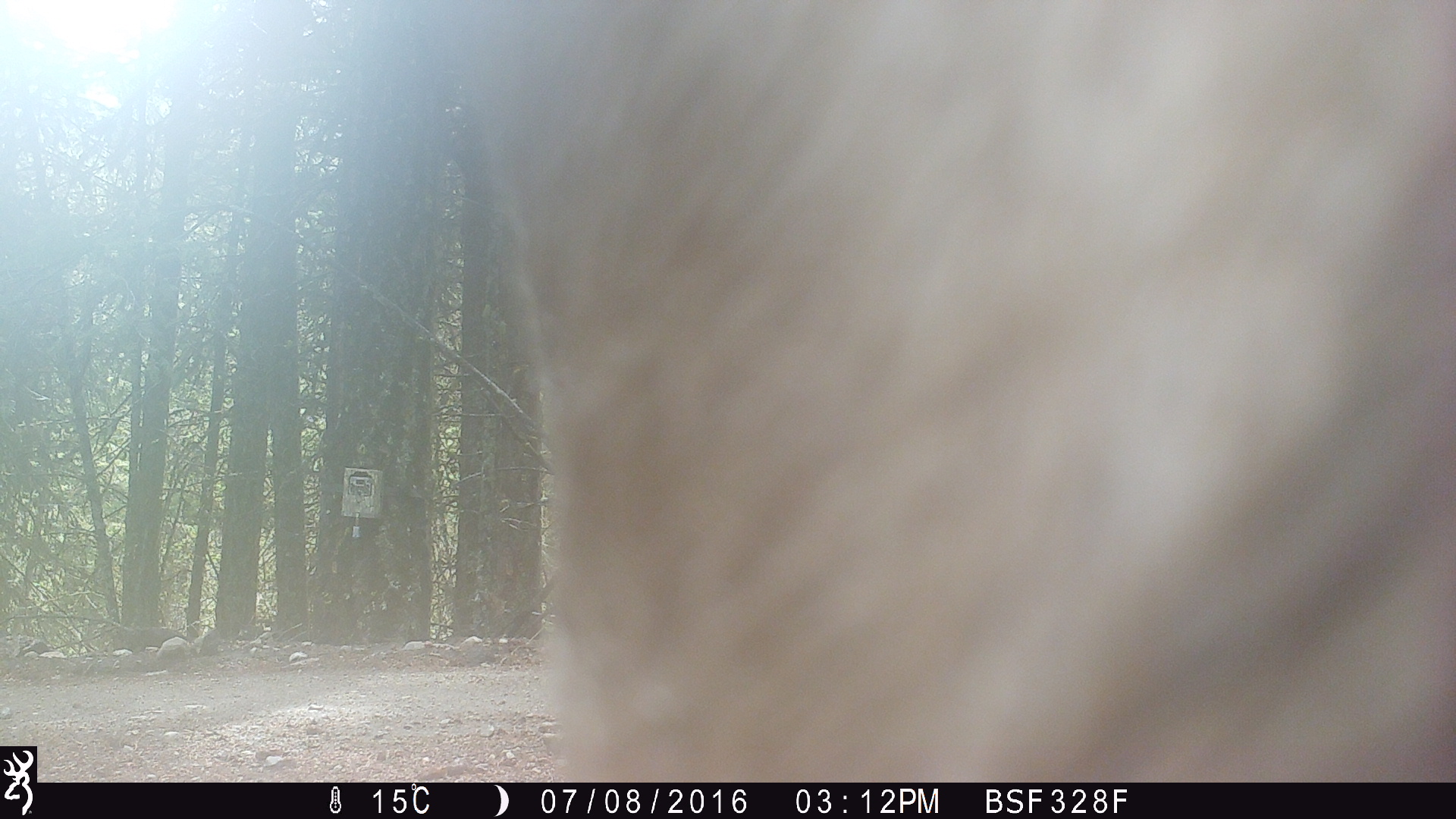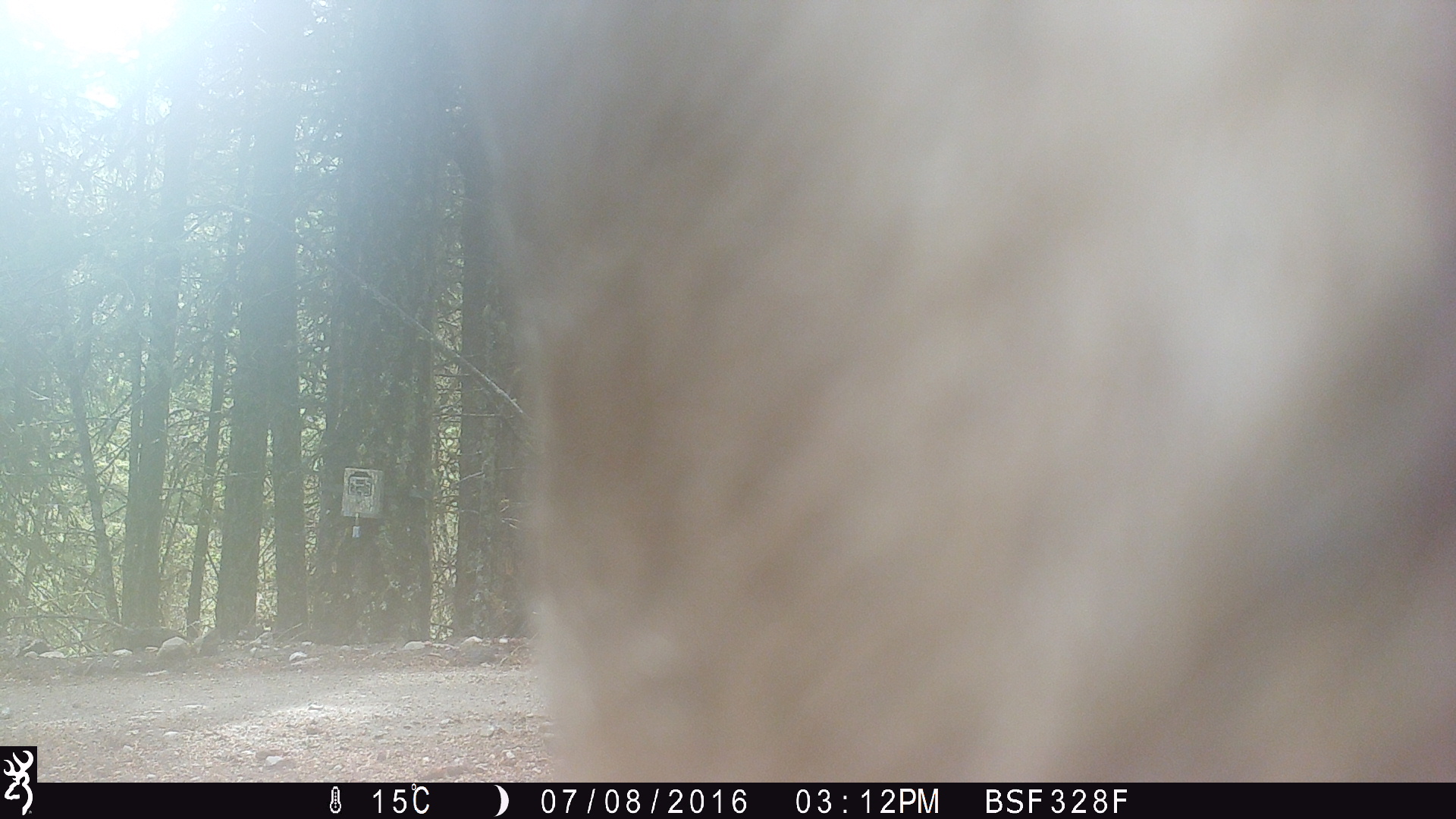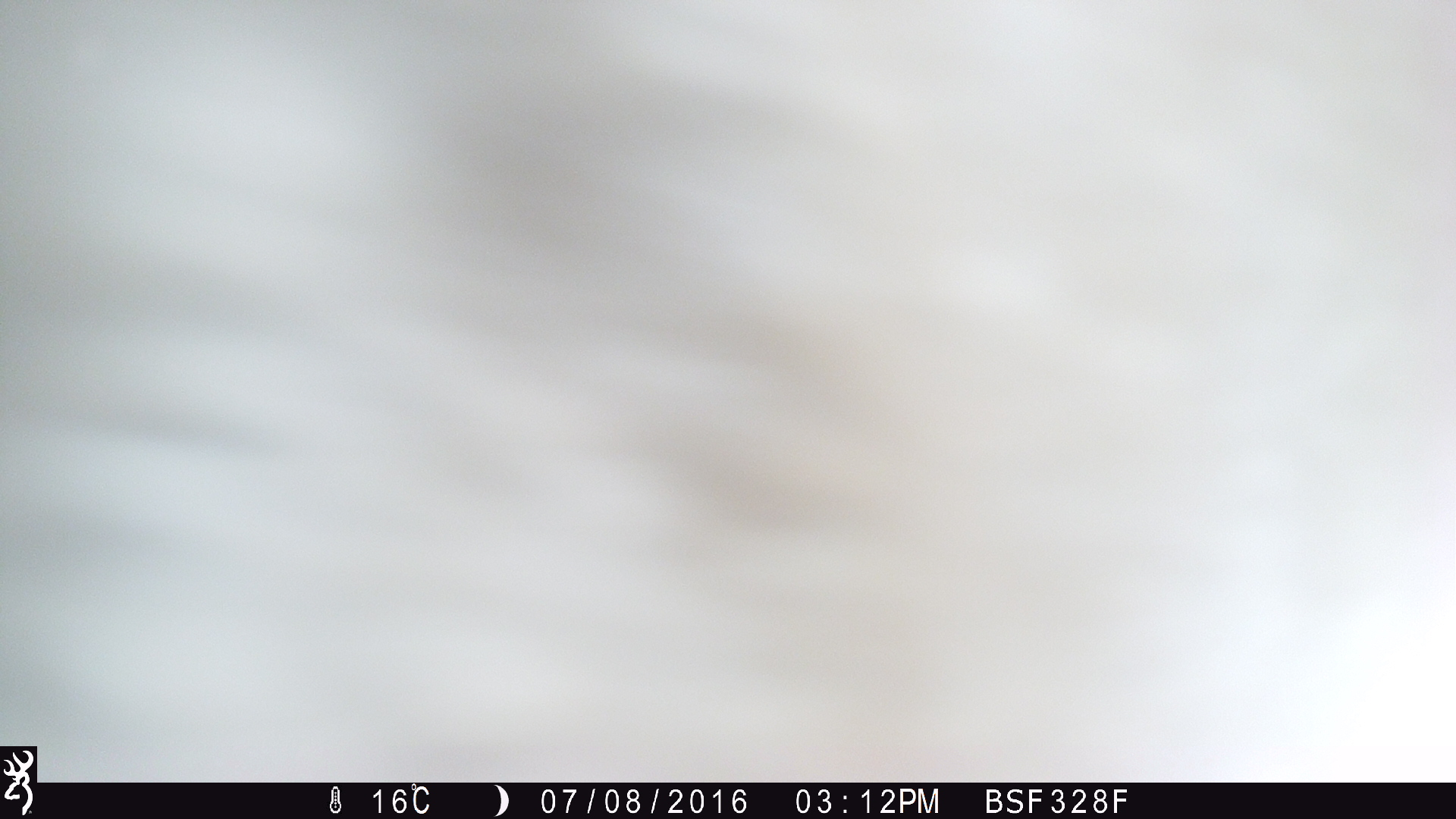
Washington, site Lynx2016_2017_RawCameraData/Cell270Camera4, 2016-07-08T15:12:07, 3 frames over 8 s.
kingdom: Animalia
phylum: Chordata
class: Mammalia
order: Artiodactyla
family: Bovidae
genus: Bos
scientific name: Bos taurus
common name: domestic cattle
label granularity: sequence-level